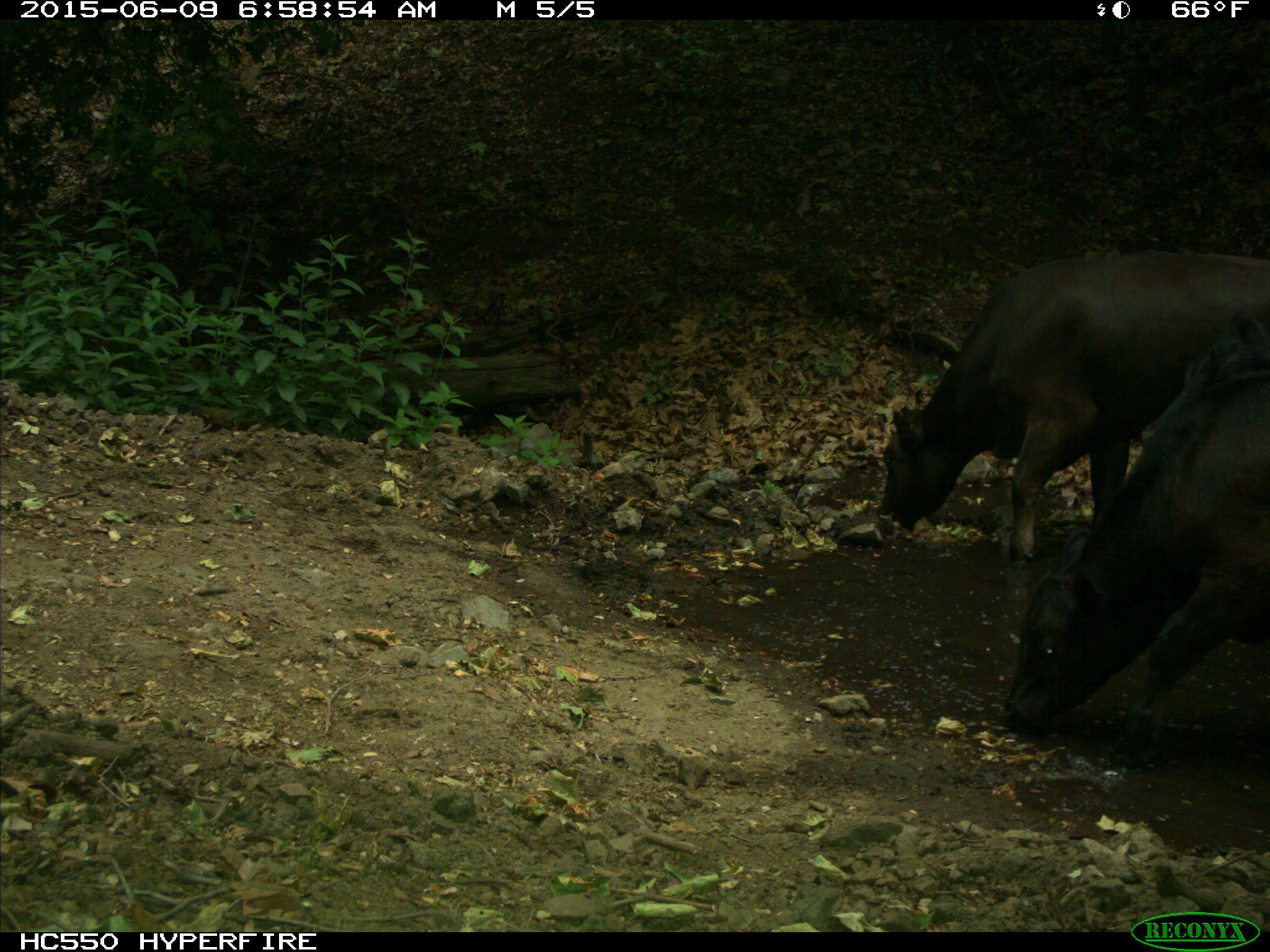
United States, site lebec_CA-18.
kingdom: Animalia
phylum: Chordata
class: Mammalia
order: Artiodactyla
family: Bovidae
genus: Bos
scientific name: Bos taurus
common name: domestic cow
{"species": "Bos taurus (domestic cow)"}